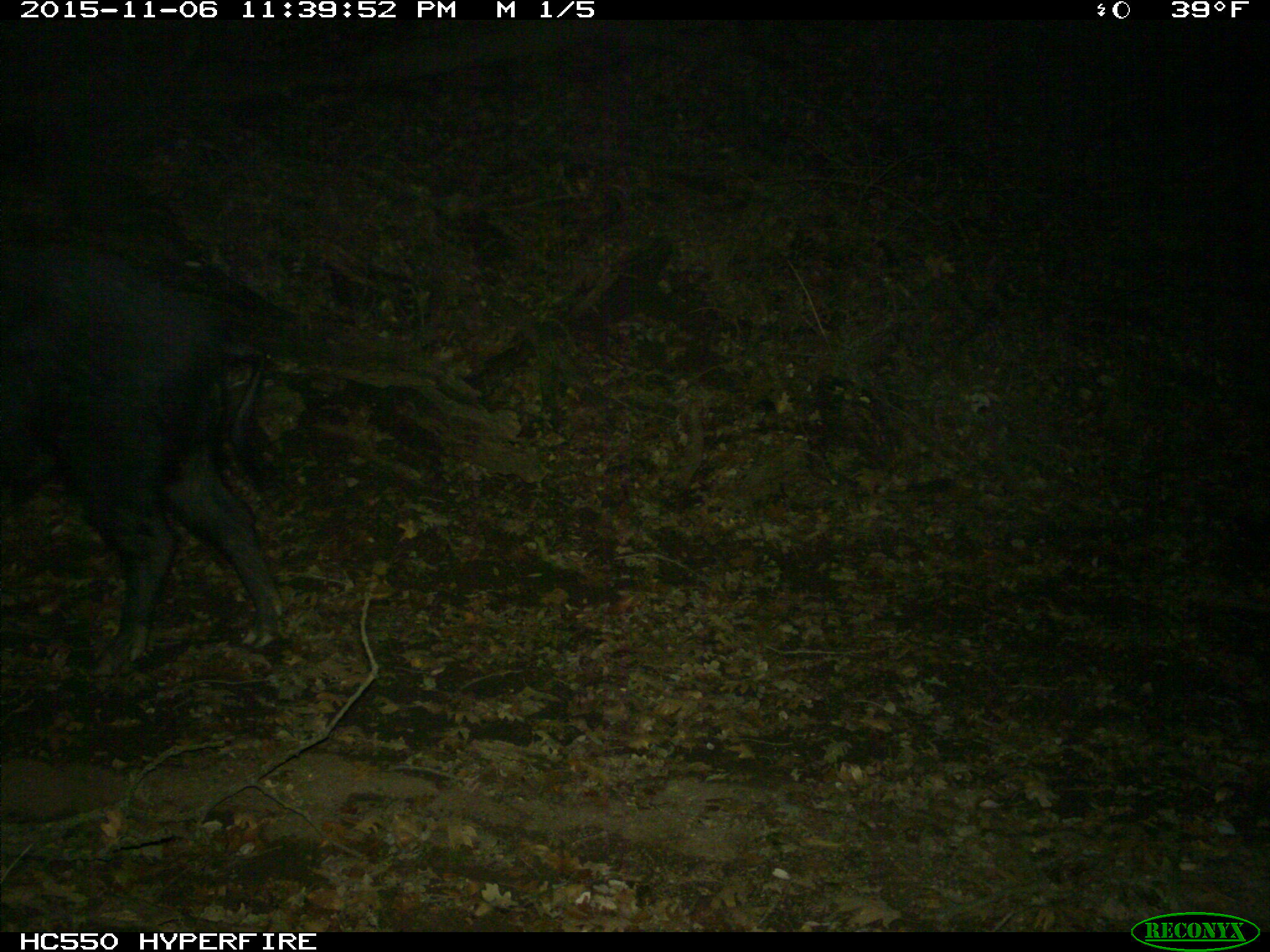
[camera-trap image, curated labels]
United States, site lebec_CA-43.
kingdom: Animalia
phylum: Chordata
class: Mammalia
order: Artiodactyla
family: Suidae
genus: Sus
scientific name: Sus scrofa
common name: wild boar